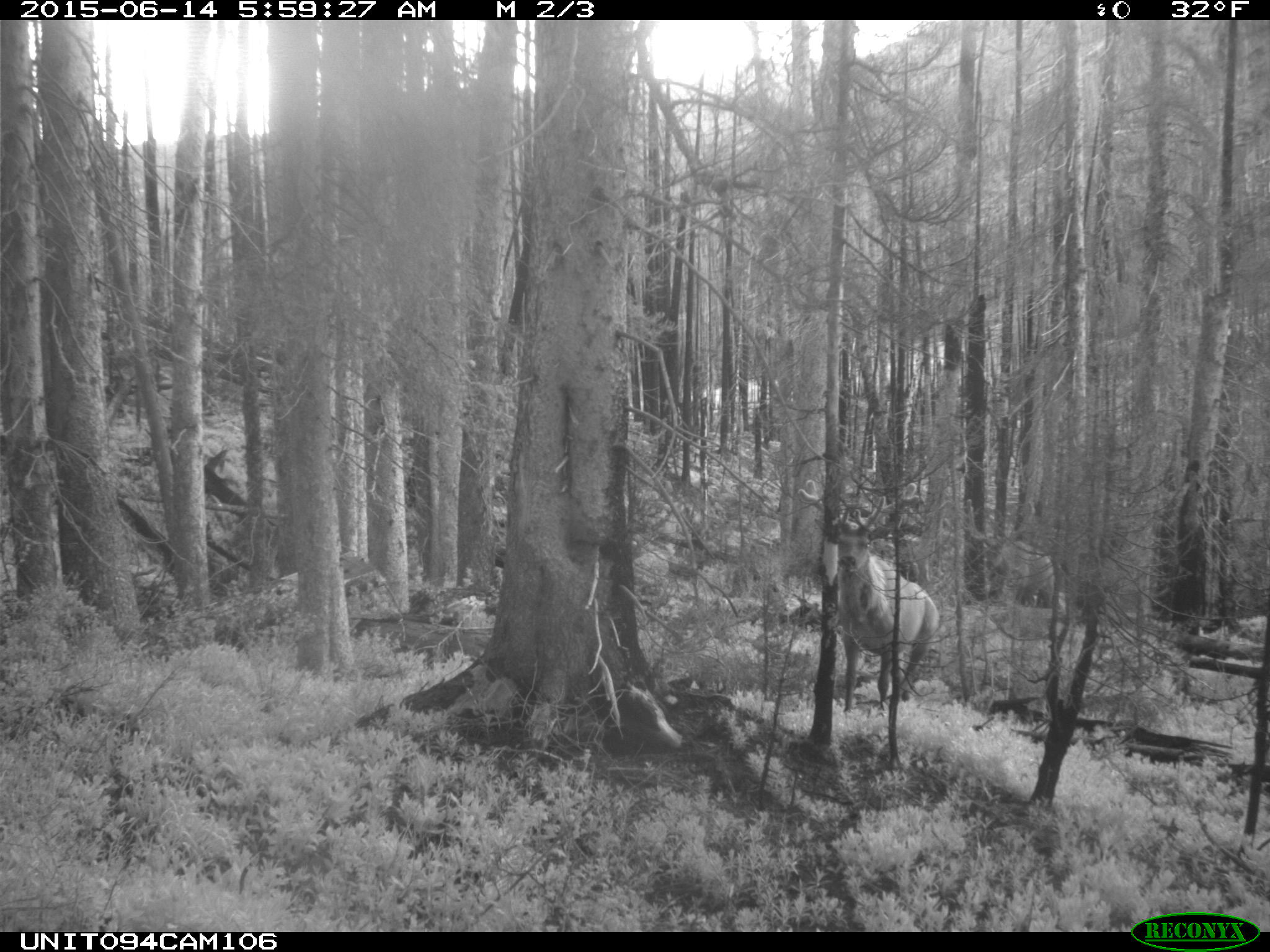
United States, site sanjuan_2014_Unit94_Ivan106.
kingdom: Animalia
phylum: Chordata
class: Mammalia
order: Artiodactyla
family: Cervidae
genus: Cervus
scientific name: Cervus elaphus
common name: red deer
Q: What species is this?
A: Cervus elaphus (red deer).